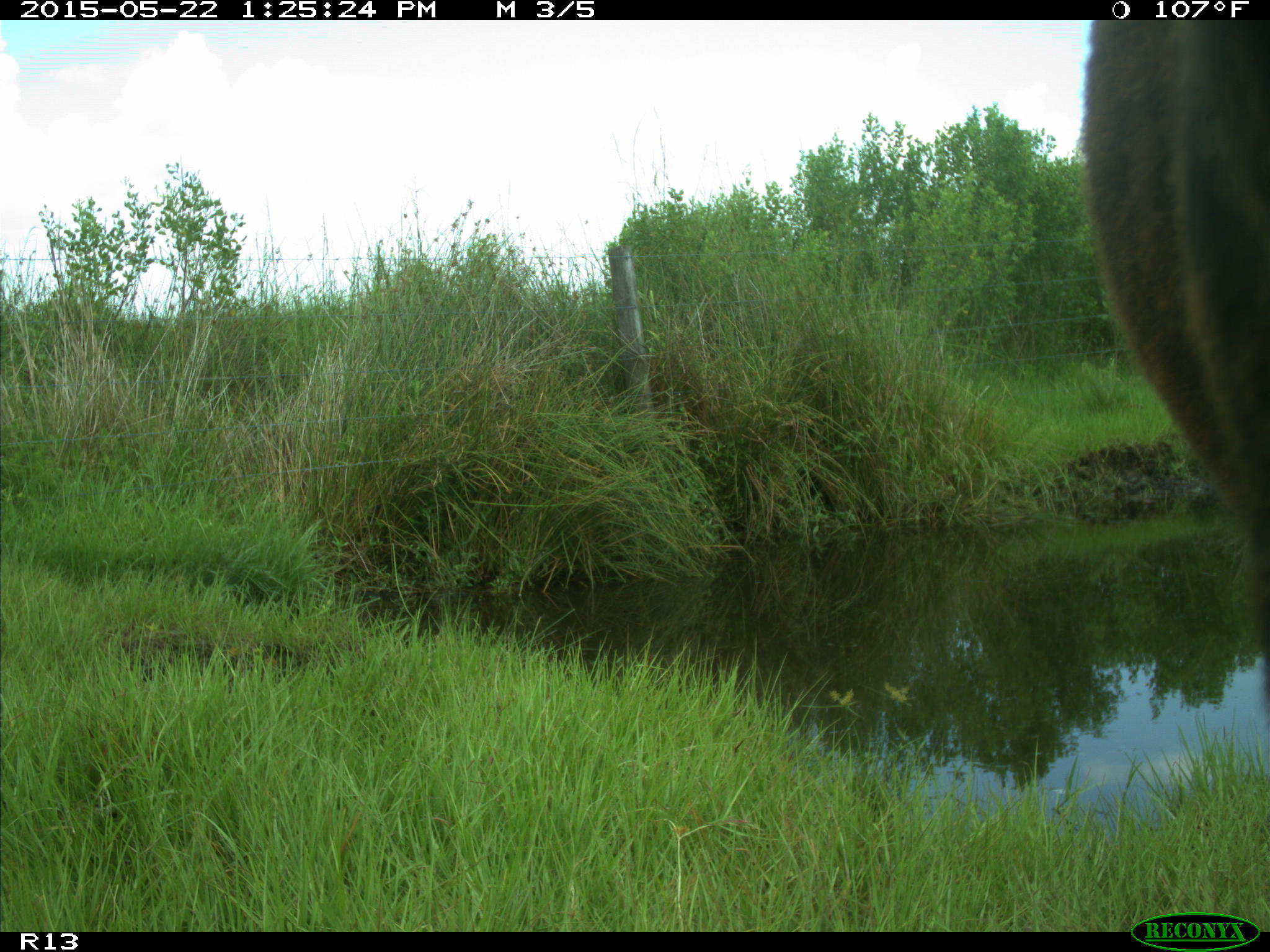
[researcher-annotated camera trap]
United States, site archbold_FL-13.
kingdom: Animalia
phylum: Chordata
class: Mammalia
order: Artiodactyla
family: Bovidae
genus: Bos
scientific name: Bos taurus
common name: domestic cow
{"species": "Bos taurus (domestic cow)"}